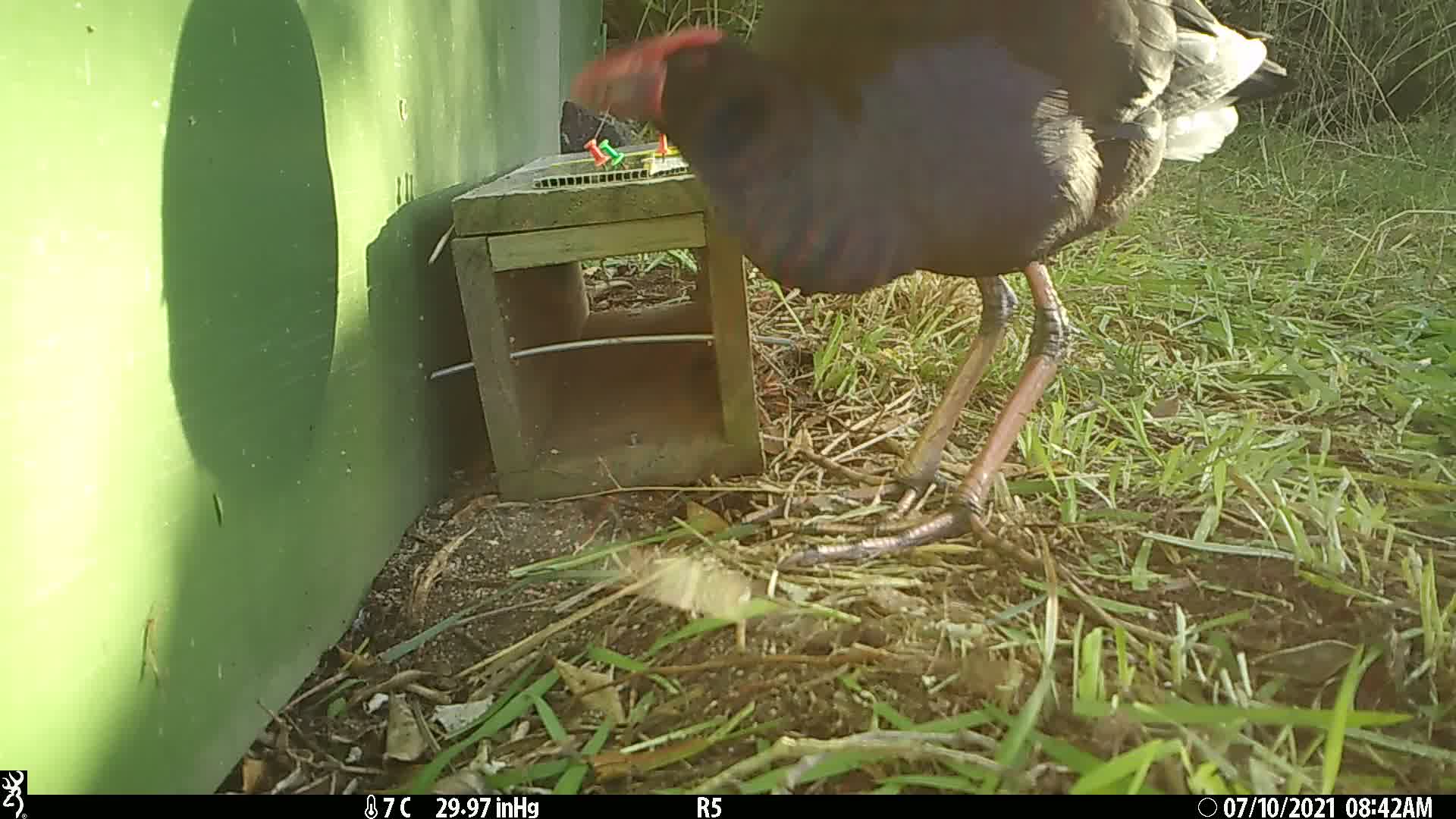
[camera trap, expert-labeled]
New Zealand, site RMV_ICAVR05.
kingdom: Animalia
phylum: Chordata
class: Aves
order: Gruiformes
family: Rallidae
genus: Porphyrio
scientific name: Porphyrio melanotus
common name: australasian swamphen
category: pukeko